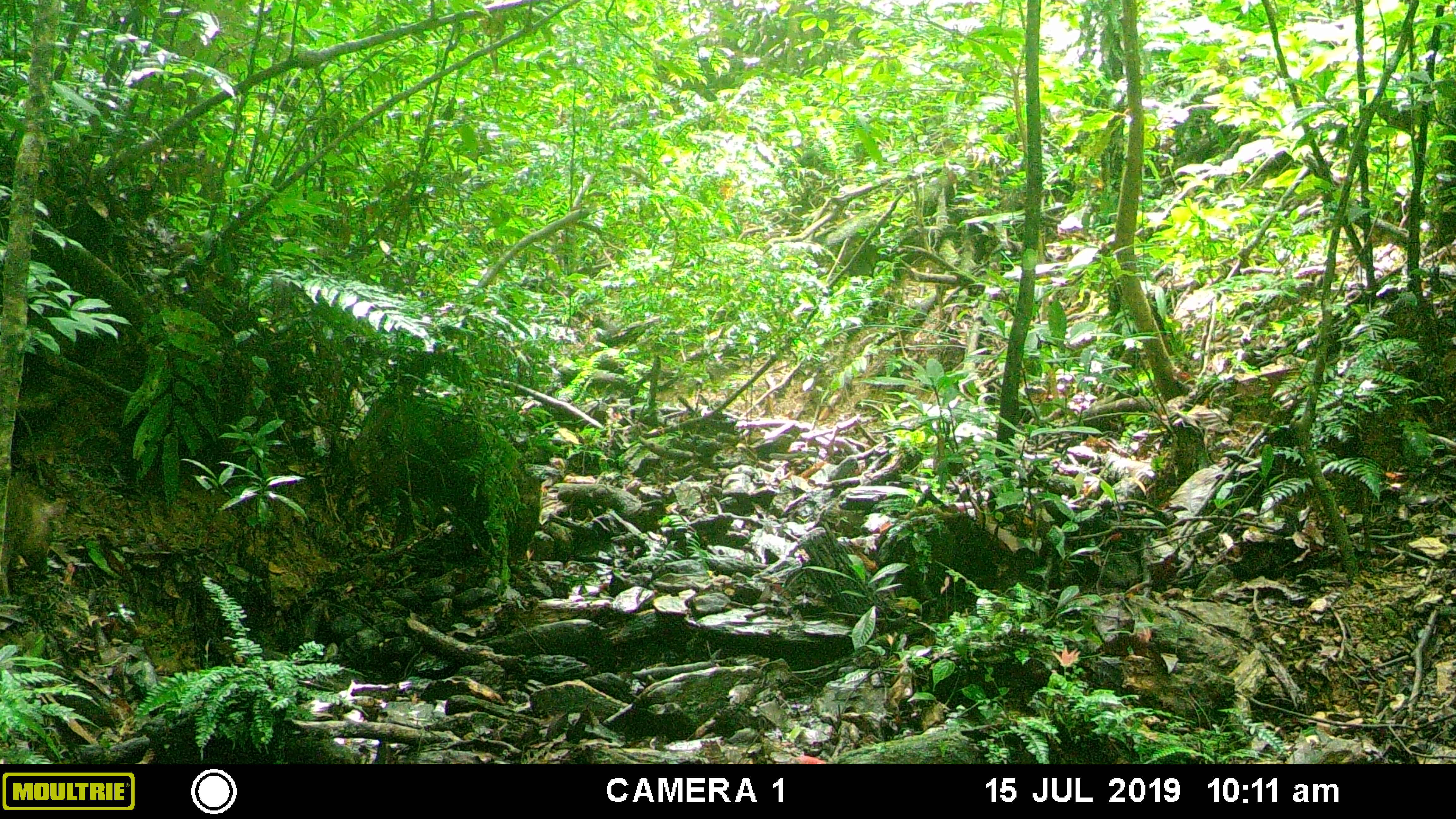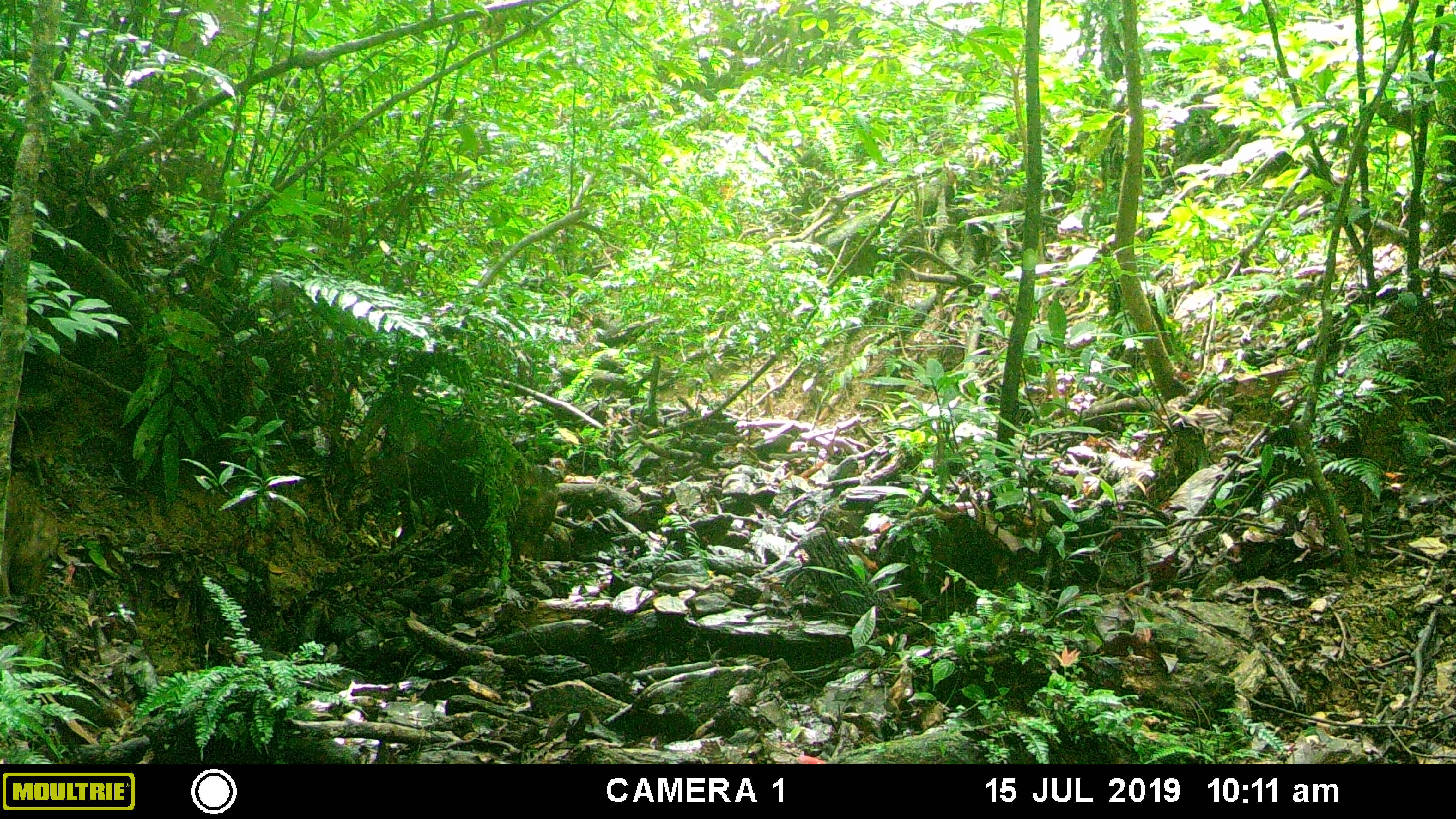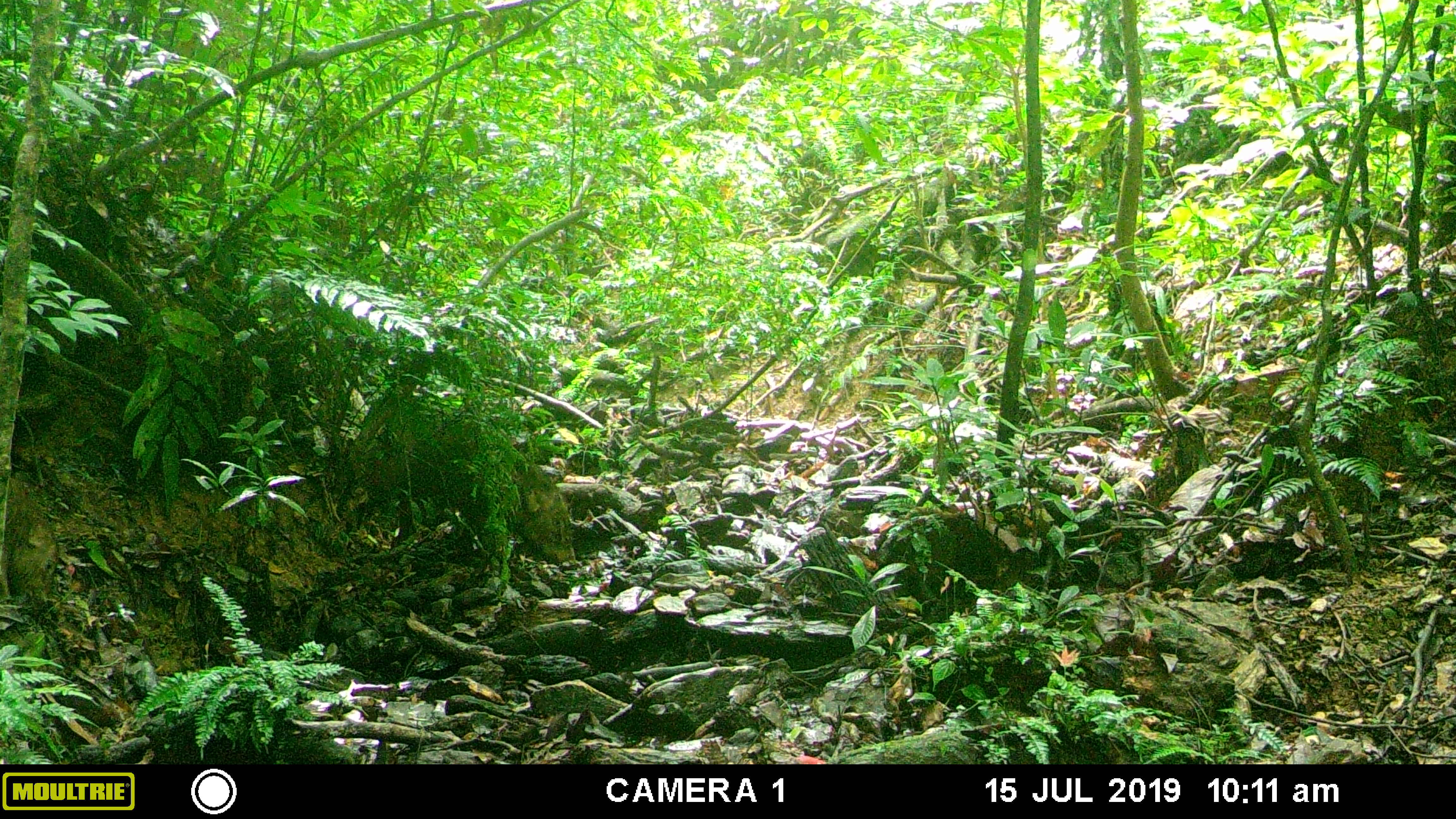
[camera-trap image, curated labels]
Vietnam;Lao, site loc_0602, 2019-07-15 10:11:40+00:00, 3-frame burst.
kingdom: Animalia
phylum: Chordata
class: Mammalia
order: Artiodactyla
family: Suidae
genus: Sus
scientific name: Sus scrofa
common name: eurasian wild pig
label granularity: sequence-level